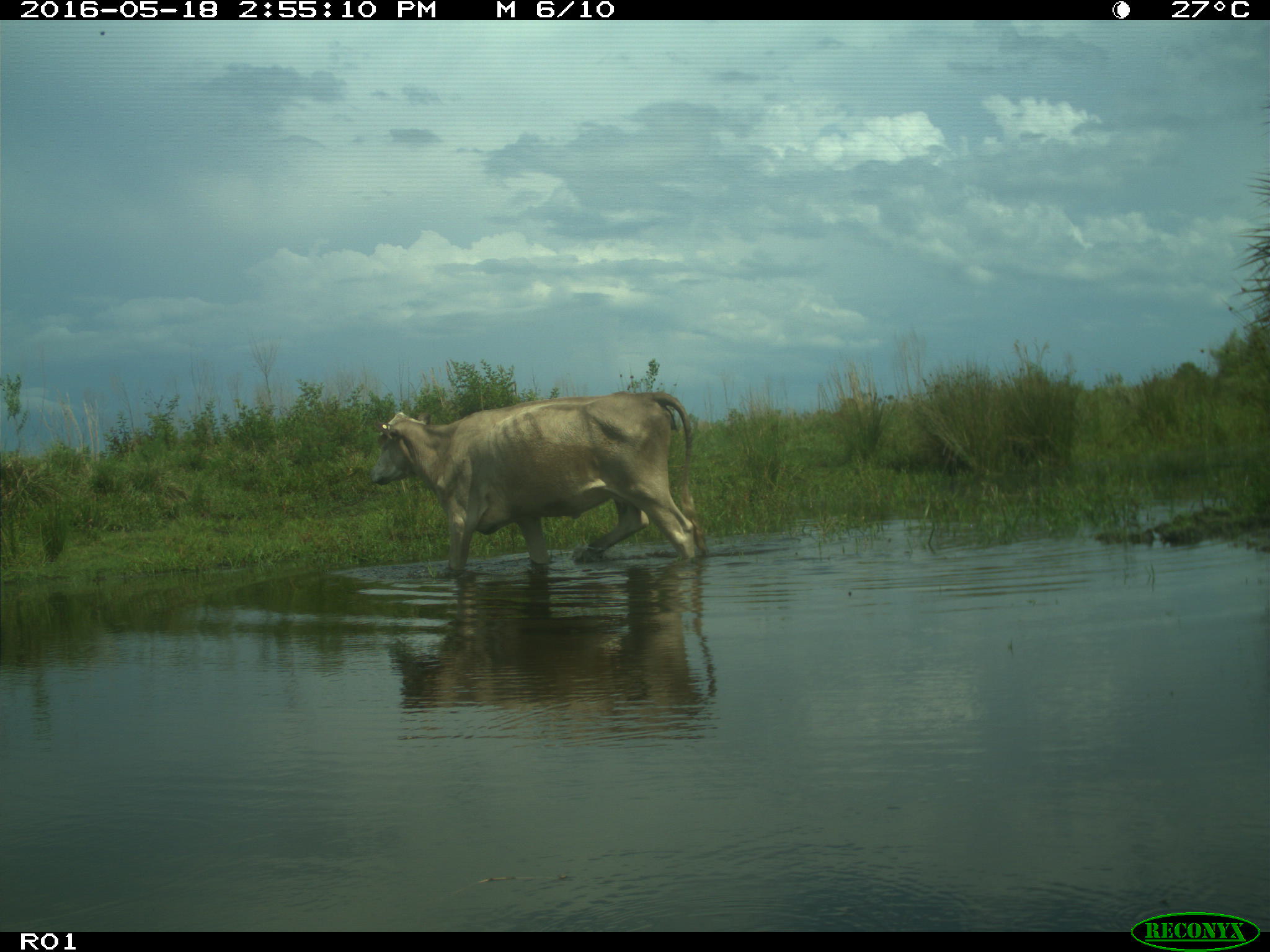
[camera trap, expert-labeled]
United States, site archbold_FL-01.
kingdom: Animalia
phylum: Chordata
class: Mammalia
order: Artiodactyla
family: Bovidae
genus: Bos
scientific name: Bos taurus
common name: domestic cow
Bos taurus (domestic cow).